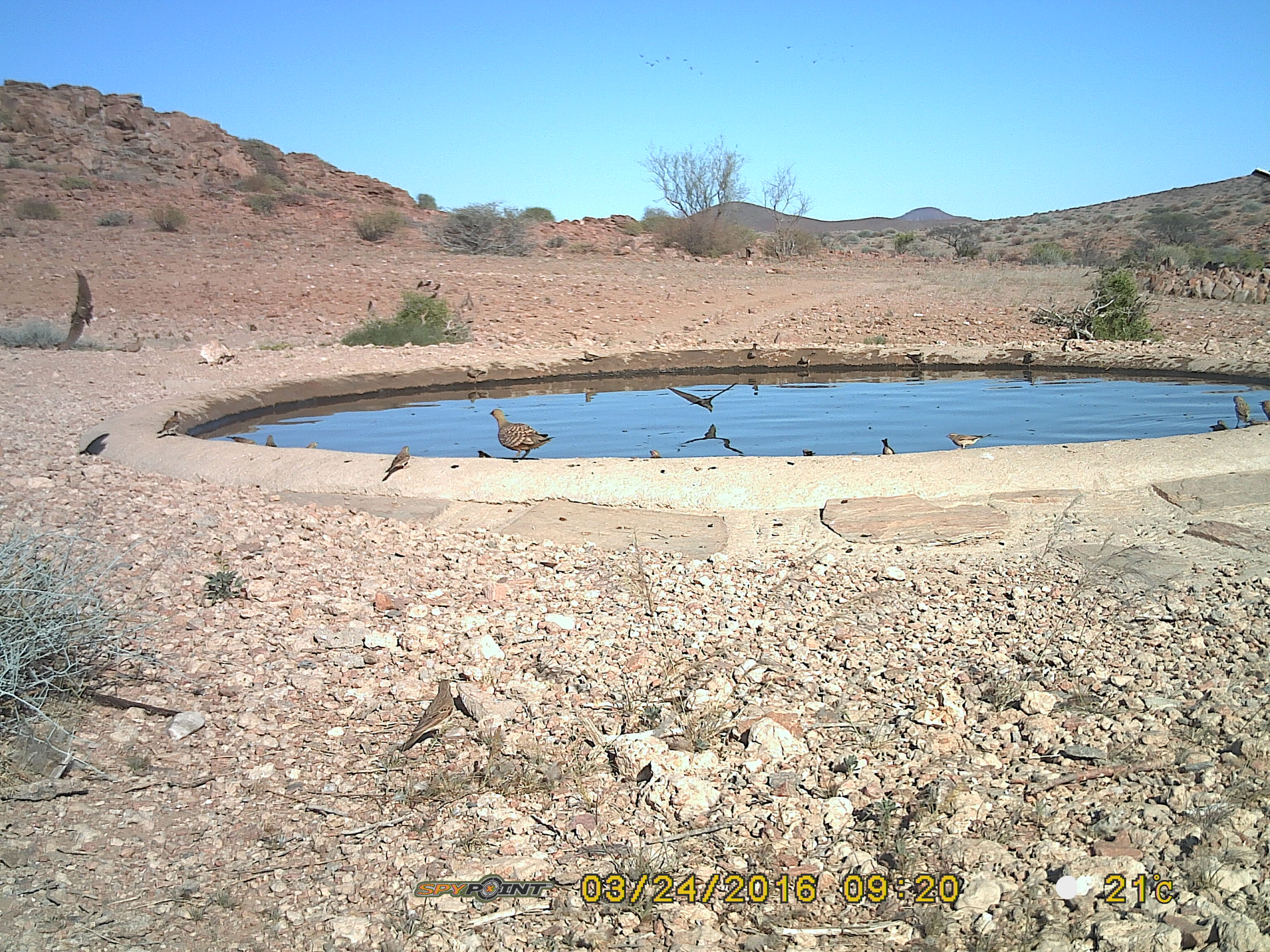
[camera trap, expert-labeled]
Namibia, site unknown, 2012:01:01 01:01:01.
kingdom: Animalia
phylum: Chordata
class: Aves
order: Pterocliformes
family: Pteroclidae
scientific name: Pteroclidae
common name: sandgrouse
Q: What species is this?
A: Pteroclidae (sandgrouse).